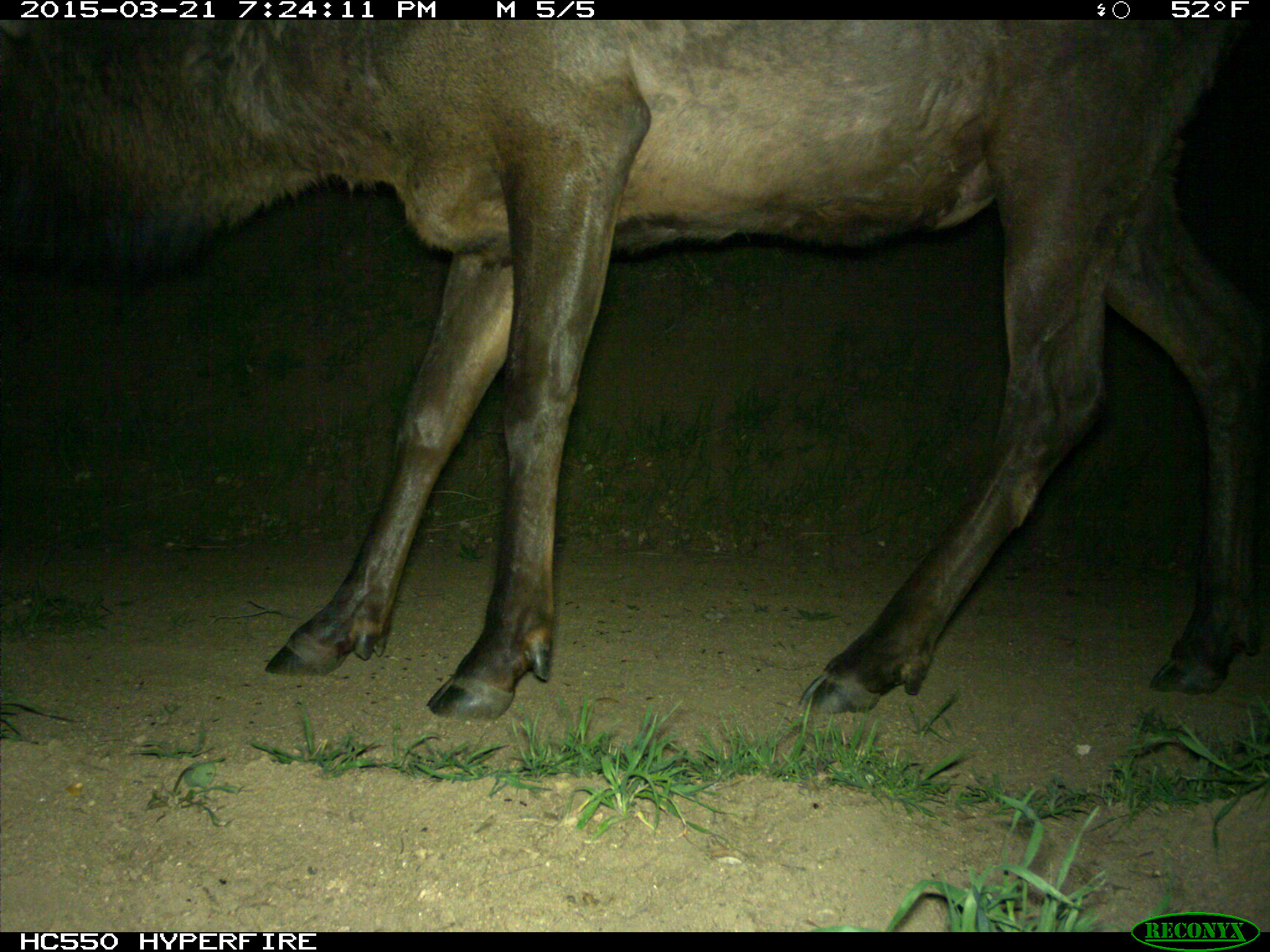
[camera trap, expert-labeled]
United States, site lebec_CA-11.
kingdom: Animalia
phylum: Chordata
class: Mammalia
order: Artiodactyla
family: Cervidae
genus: Cervus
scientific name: Cervus canadensis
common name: elk